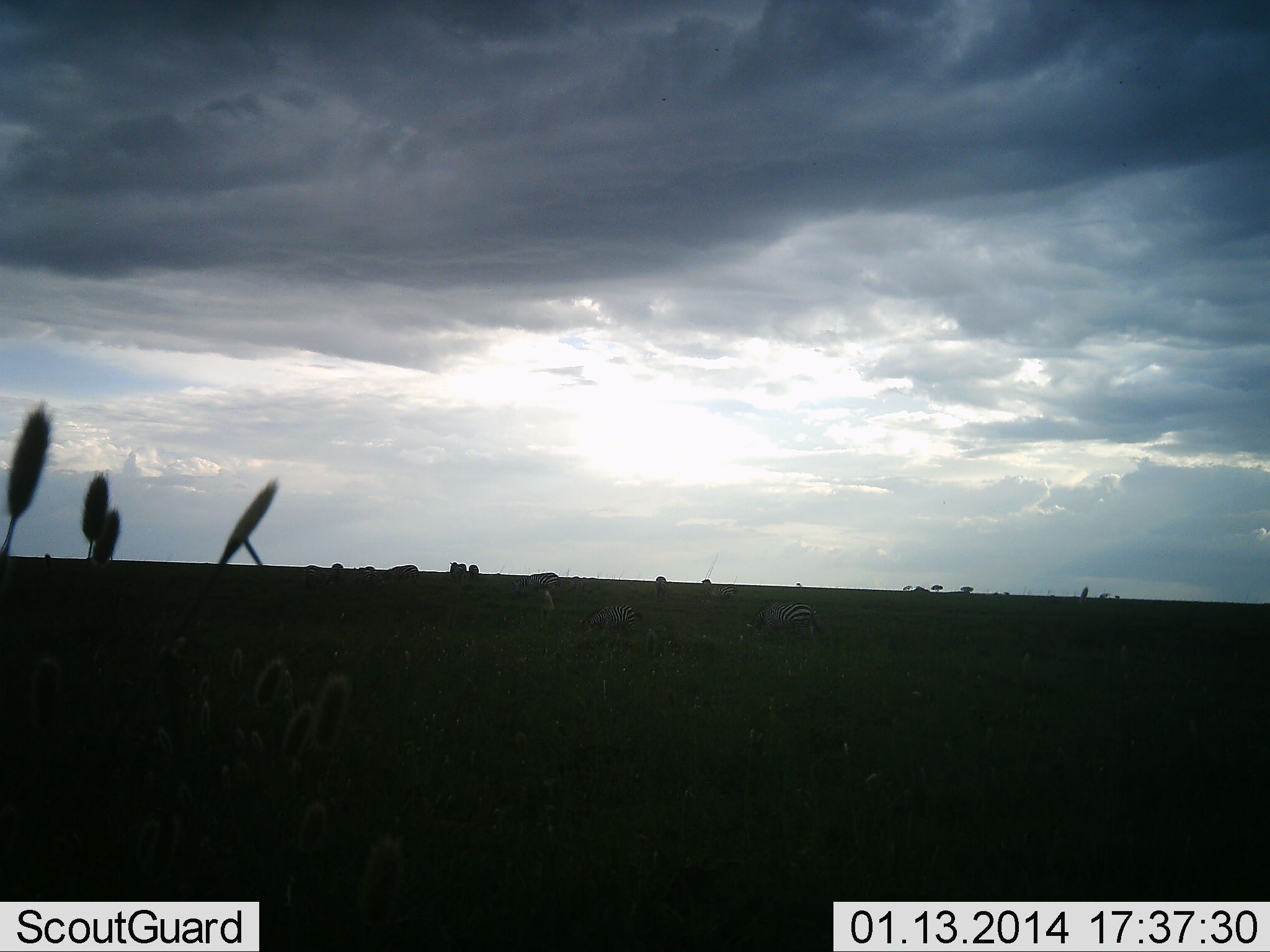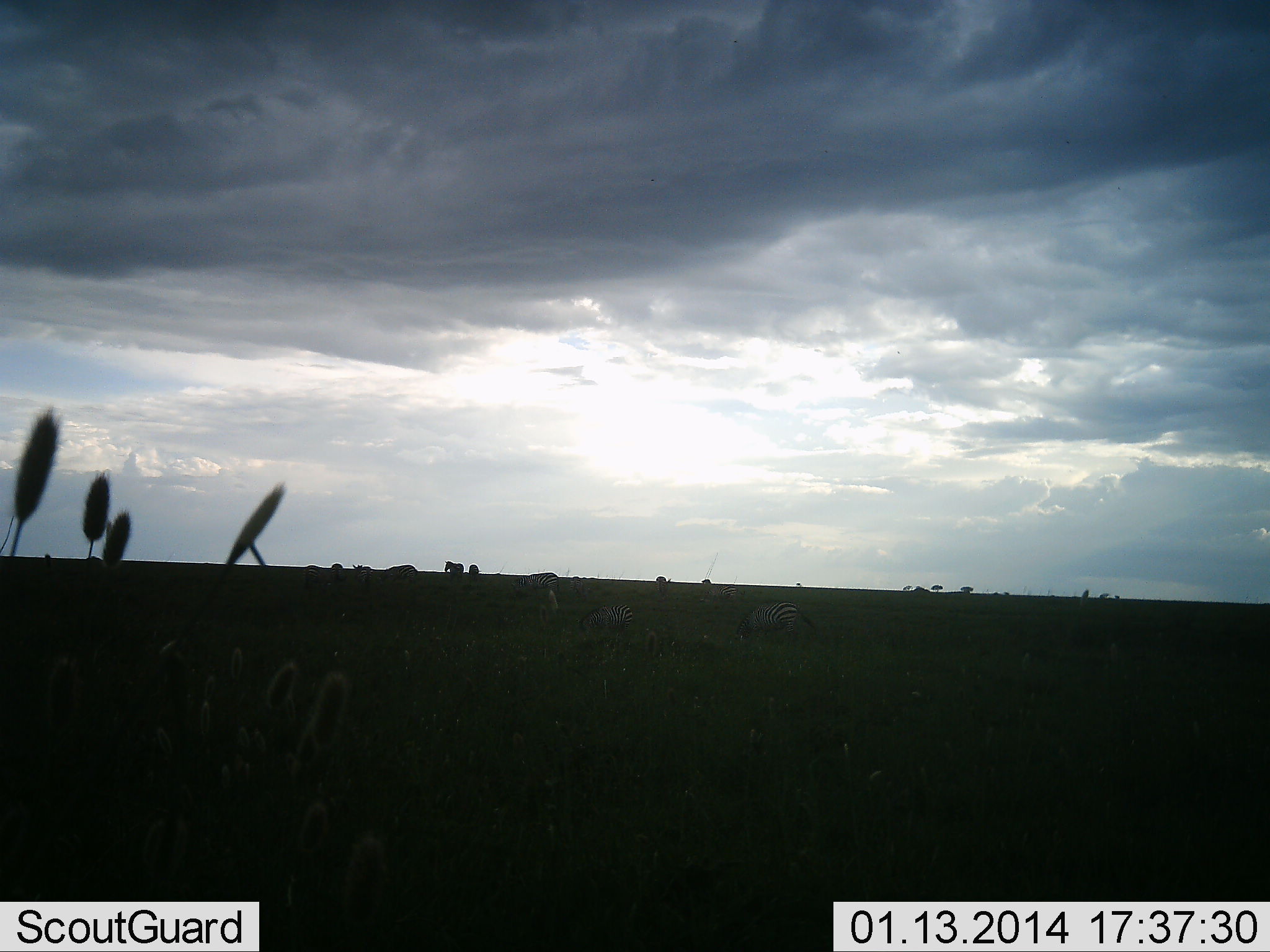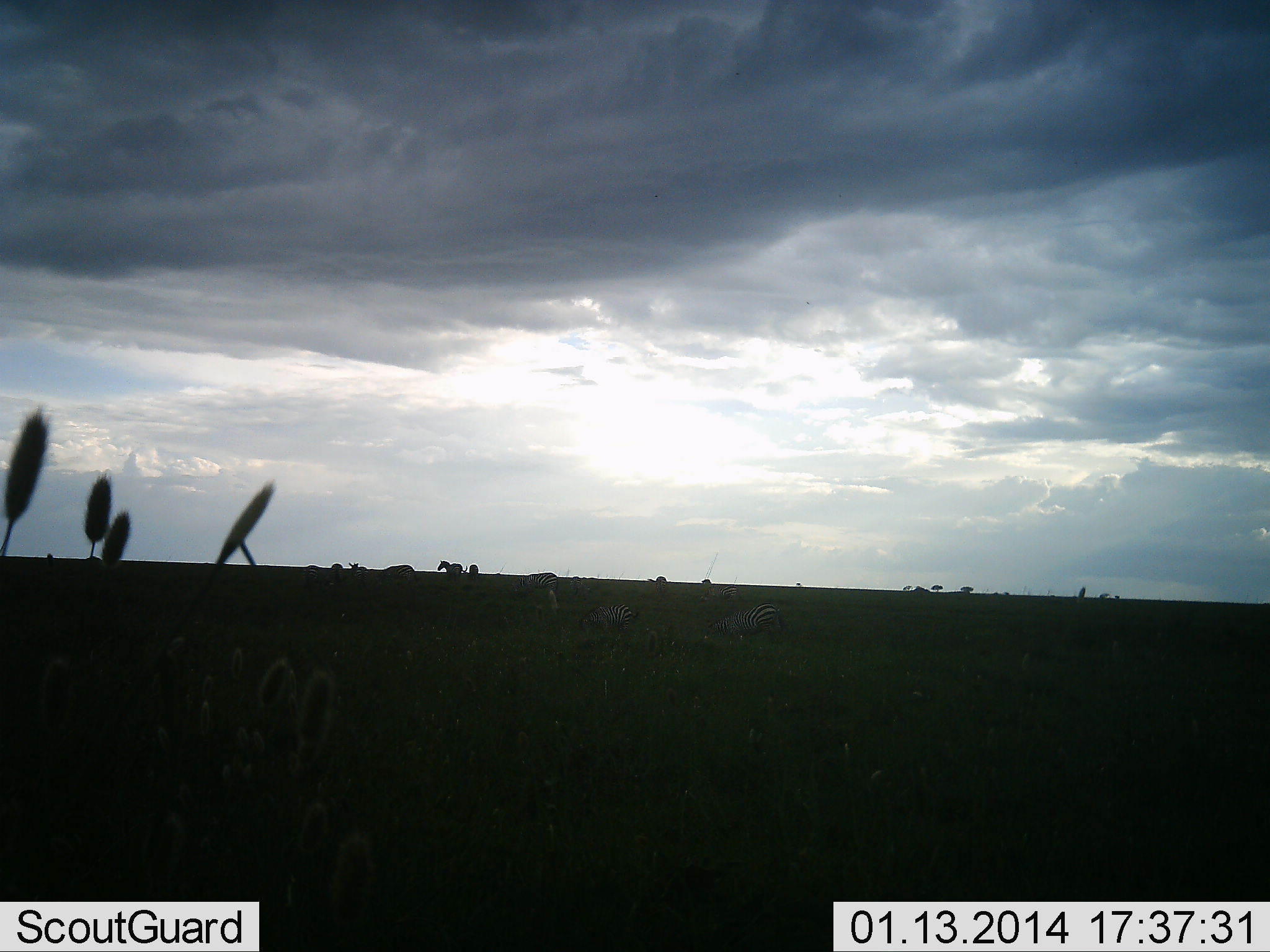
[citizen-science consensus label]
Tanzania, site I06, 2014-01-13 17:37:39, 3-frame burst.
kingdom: Animalia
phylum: Chordata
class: Mammalia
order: Perissodactyla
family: Equidae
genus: Equus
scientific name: Equus quagga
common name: plains zebra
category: zebra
Zebra (plains zebra) (Equus quagga), count 5. Behavior (volunteer vote fractions): standing 30%, resting 10%, moving 50%, interacting 0%. Young present (vote fraction): 0%. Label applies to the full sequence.